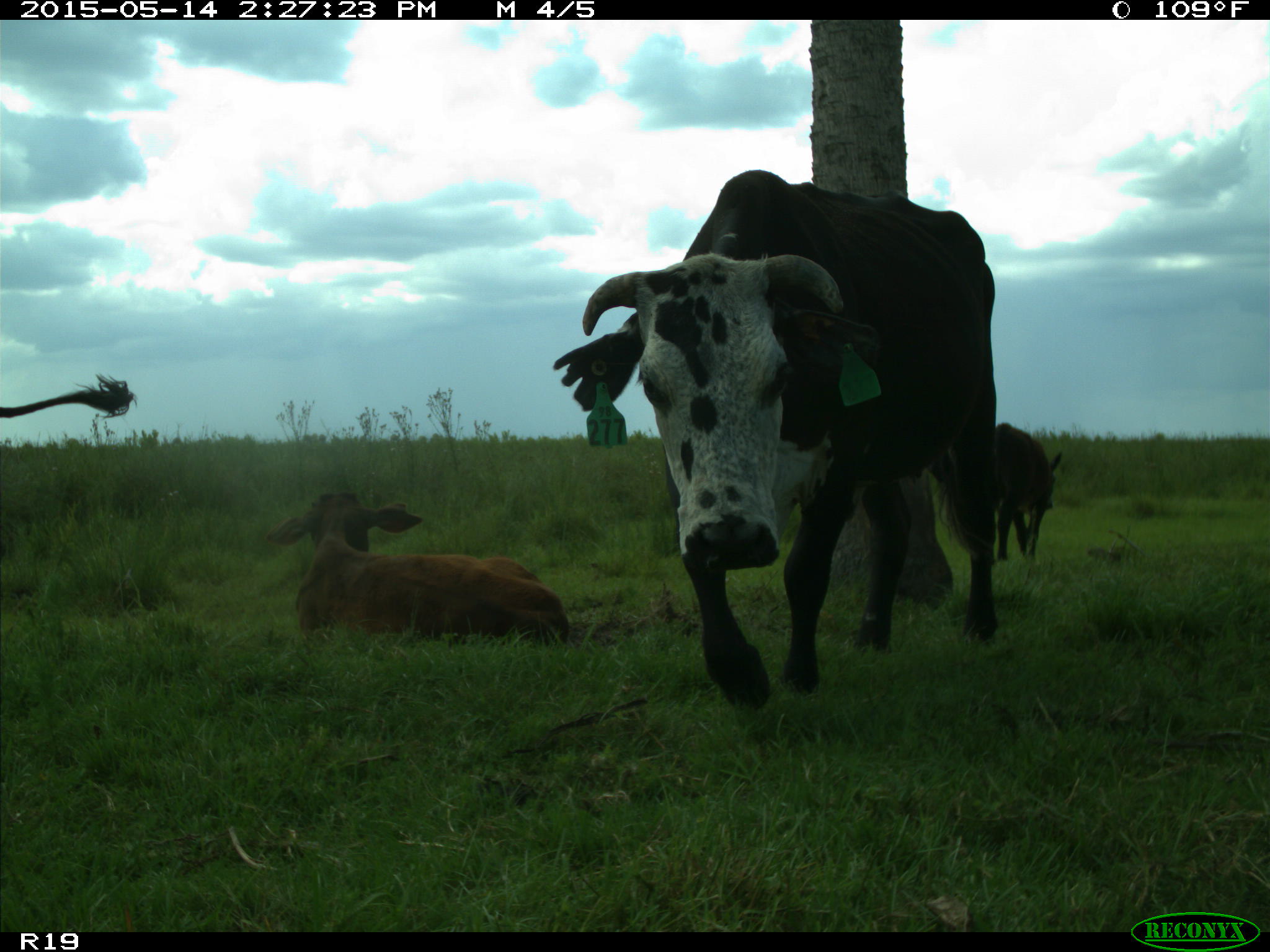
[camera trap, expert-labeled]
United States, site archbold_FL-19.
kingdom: Animalia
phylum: Chordata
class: Mammalia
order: Artiodactyla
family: Bovidae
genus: Bos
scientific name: Bos taurus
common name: domestic cow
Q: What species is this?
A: Bos taurus (domestic cow).